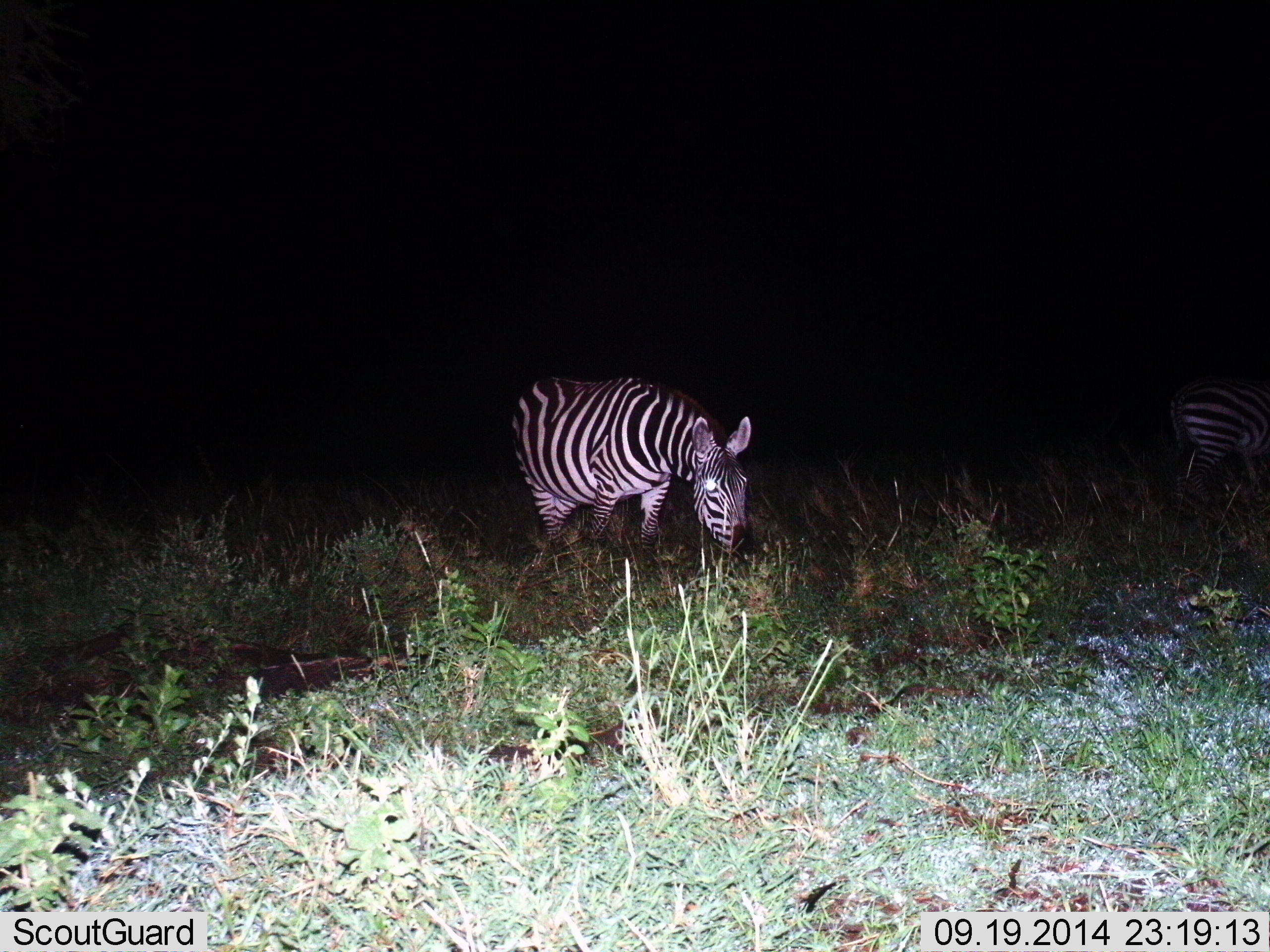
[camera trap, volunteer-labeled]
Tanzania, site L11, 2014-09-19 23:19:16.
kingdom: Animalia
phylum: Chordata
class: Mammalia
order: Perissodactyla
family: Equidae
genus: Equus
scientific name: Equus quagga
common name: plains zebra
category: zebra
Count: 2.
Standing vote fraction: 50%.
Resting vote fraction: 0%.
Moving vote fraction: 10%.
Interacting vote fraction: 0%.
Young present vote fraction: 0%.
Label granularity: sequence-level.